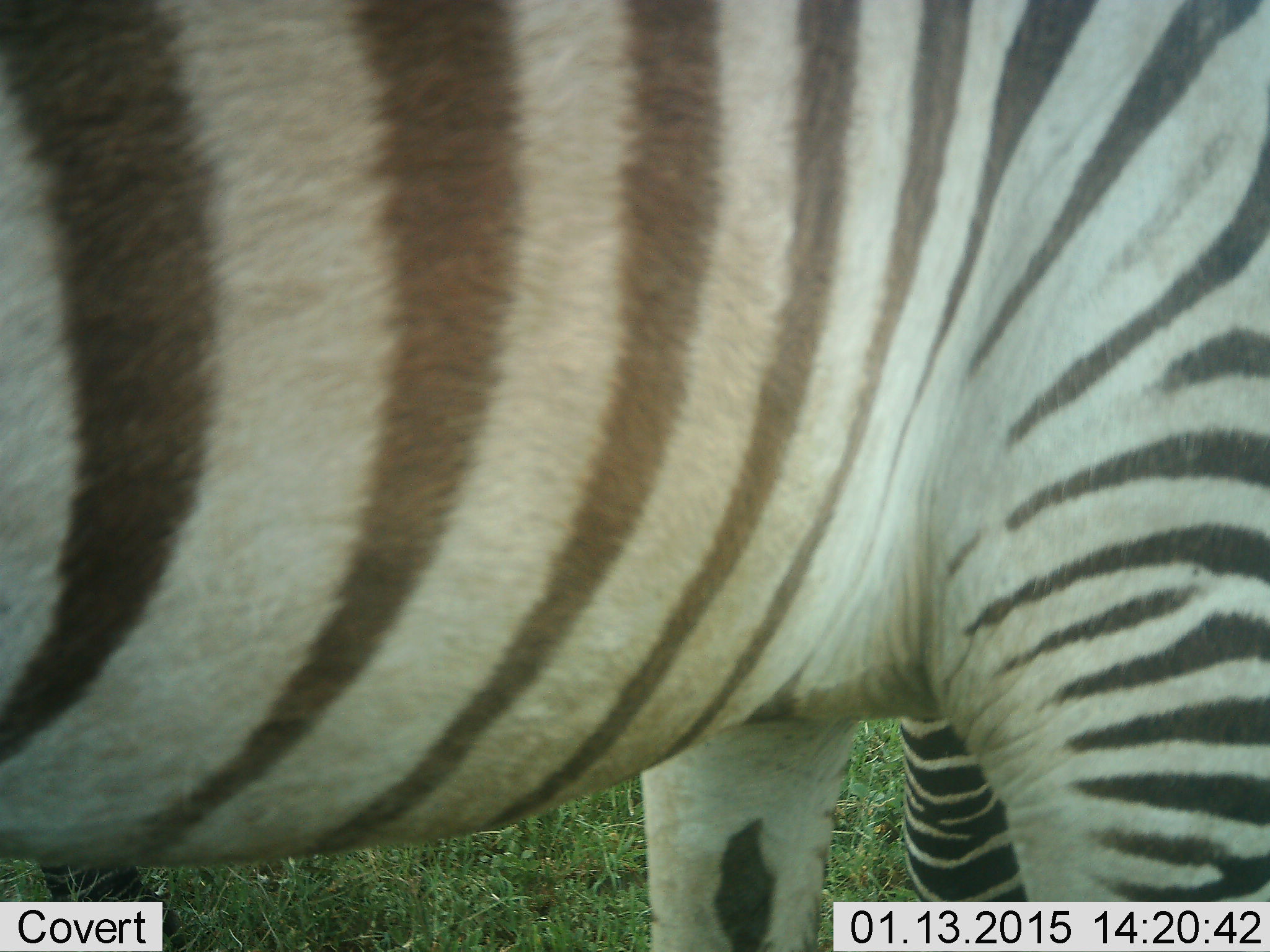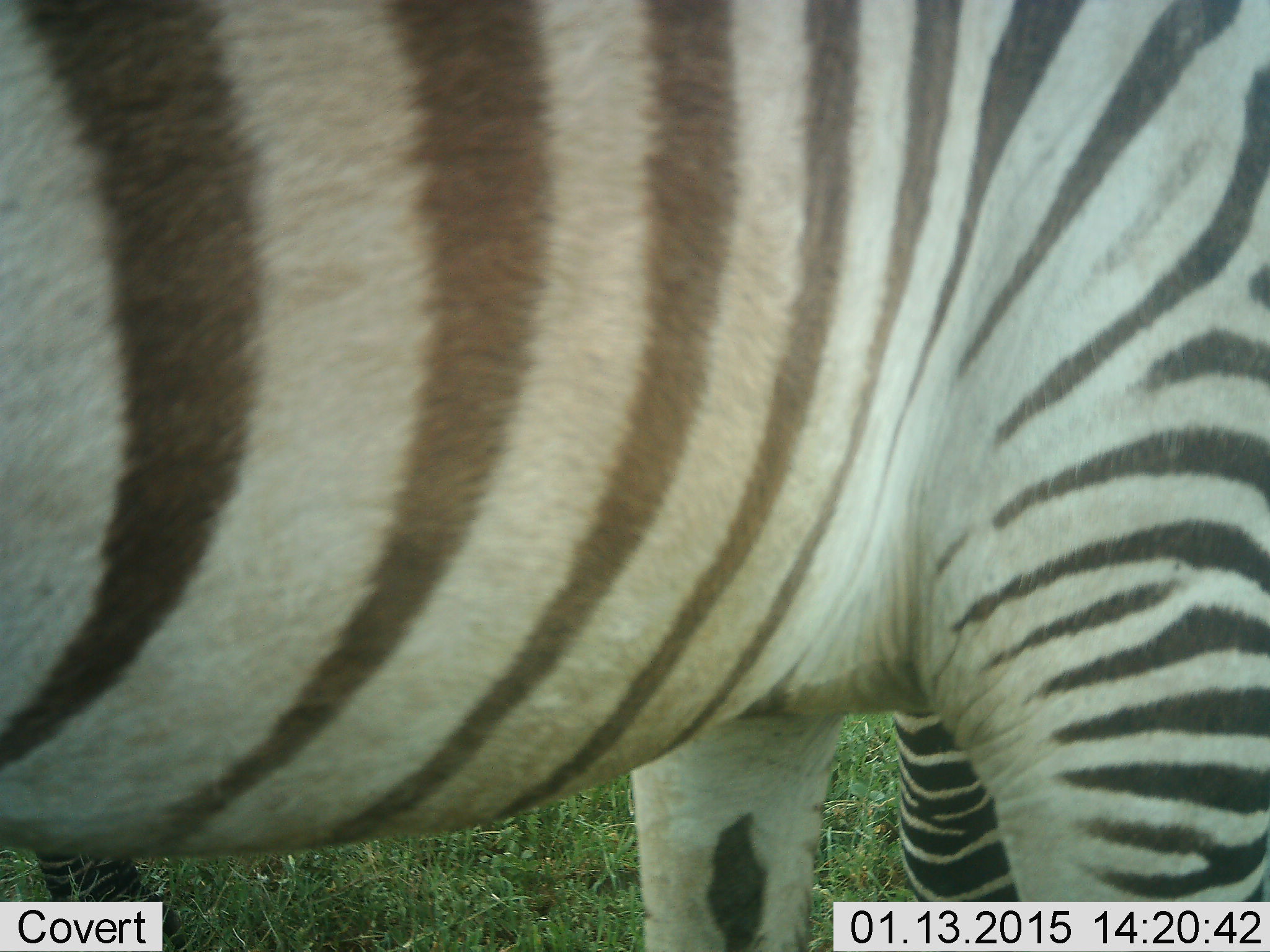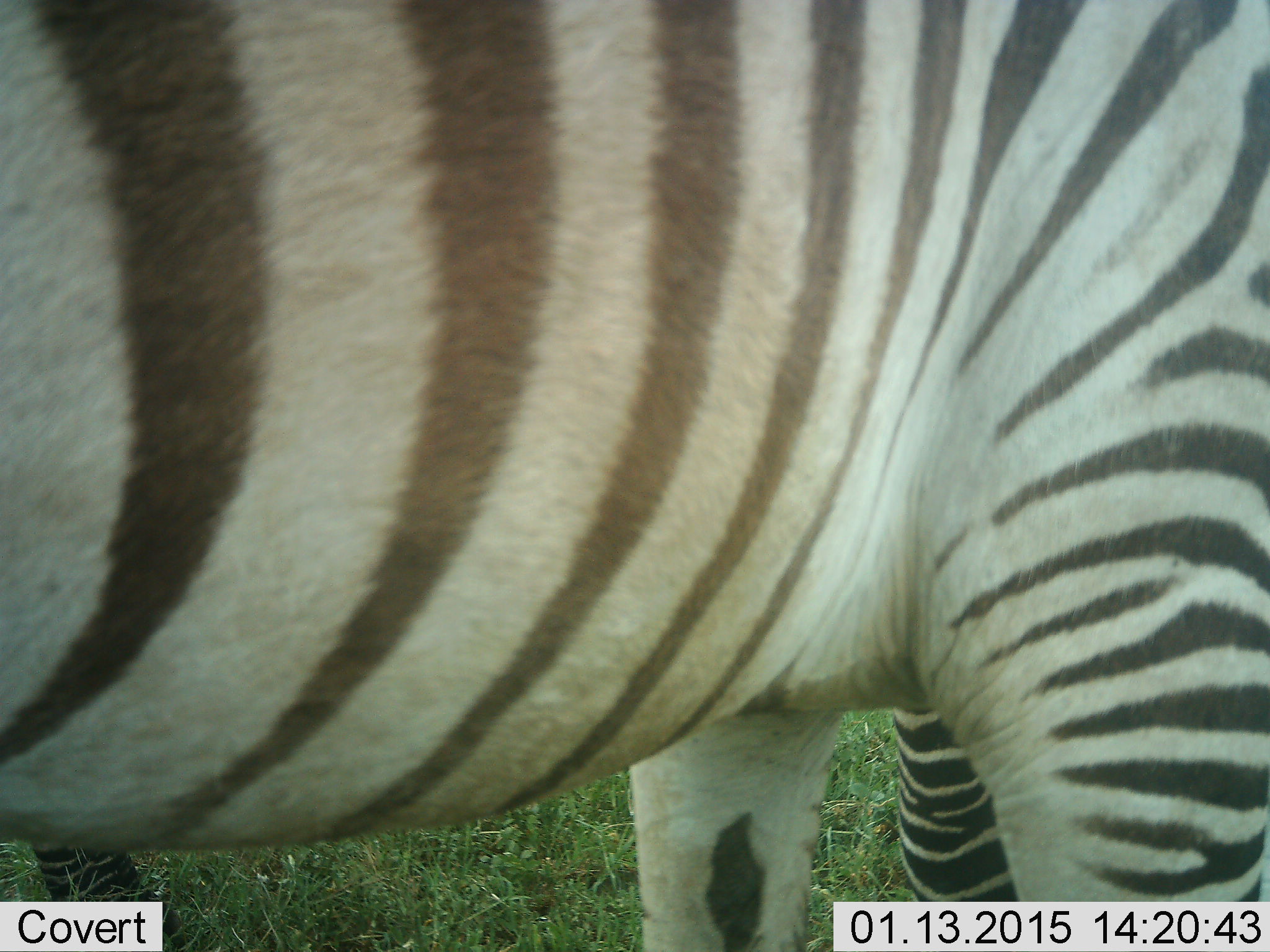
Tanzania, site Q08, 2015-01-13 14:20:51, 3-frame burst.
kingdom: Animalia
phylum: Chordata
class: Mammalia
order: Perissodactyla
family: Equidae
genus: Equus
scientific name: Equus quagga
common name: plains zebra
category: zebra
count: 1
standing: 100%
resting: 0%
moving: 0%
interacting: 10%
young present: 0%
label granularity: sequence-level